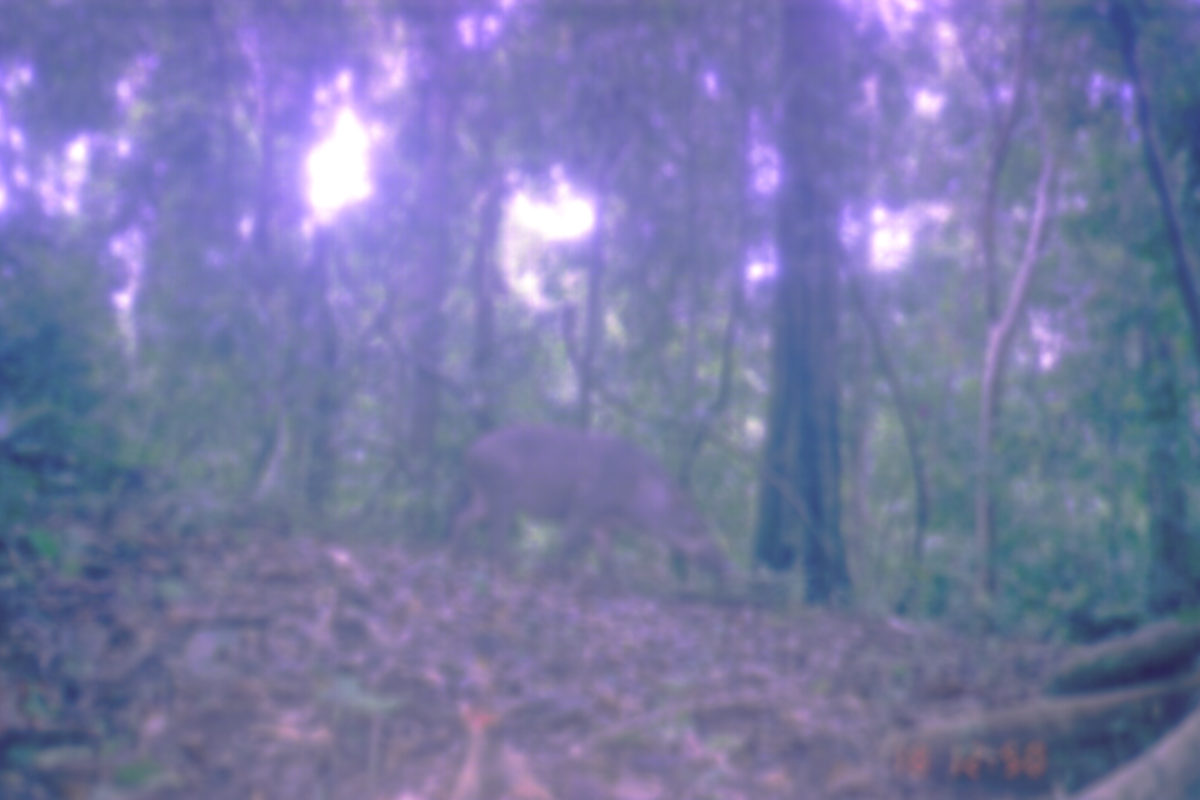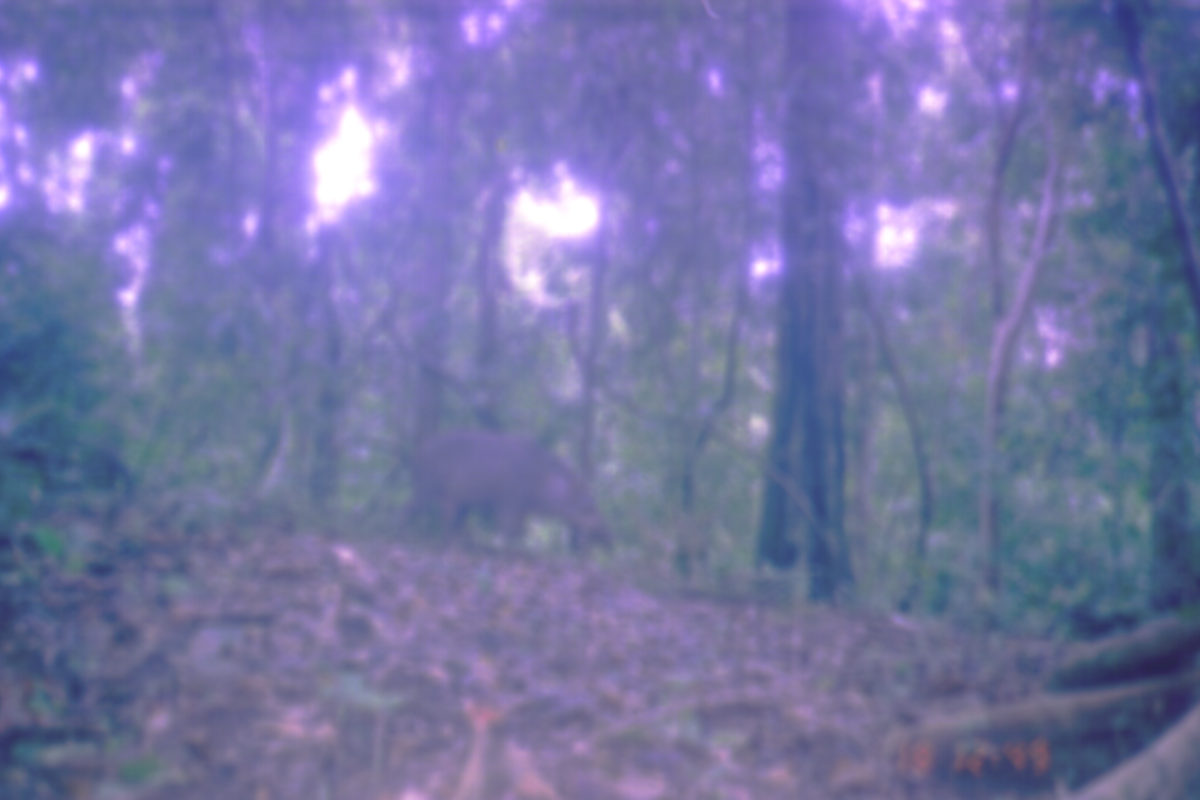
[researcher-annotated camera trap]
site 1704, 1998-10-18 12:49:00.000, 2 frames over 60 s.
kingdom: Animalia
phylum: Chordata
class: Mammalia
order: Artiodactyla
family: Suidae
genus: Sus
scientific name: Sus scrofa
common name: wild boar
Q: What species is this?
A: Sus scrofa (wild boar).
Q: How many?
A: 1.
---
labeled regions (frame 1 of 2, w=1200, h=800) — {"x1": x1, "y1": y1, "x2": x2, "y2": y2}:
sus scrofa: {"x1": 435, "y1": 421, "x2": 736, "y2": 596}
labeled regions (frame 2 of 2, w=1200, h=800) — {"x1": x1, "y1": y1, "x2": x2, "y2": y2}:
sus scrofa: {"x1": 415, "y1": 431, "x2": 614, "y2": 554}